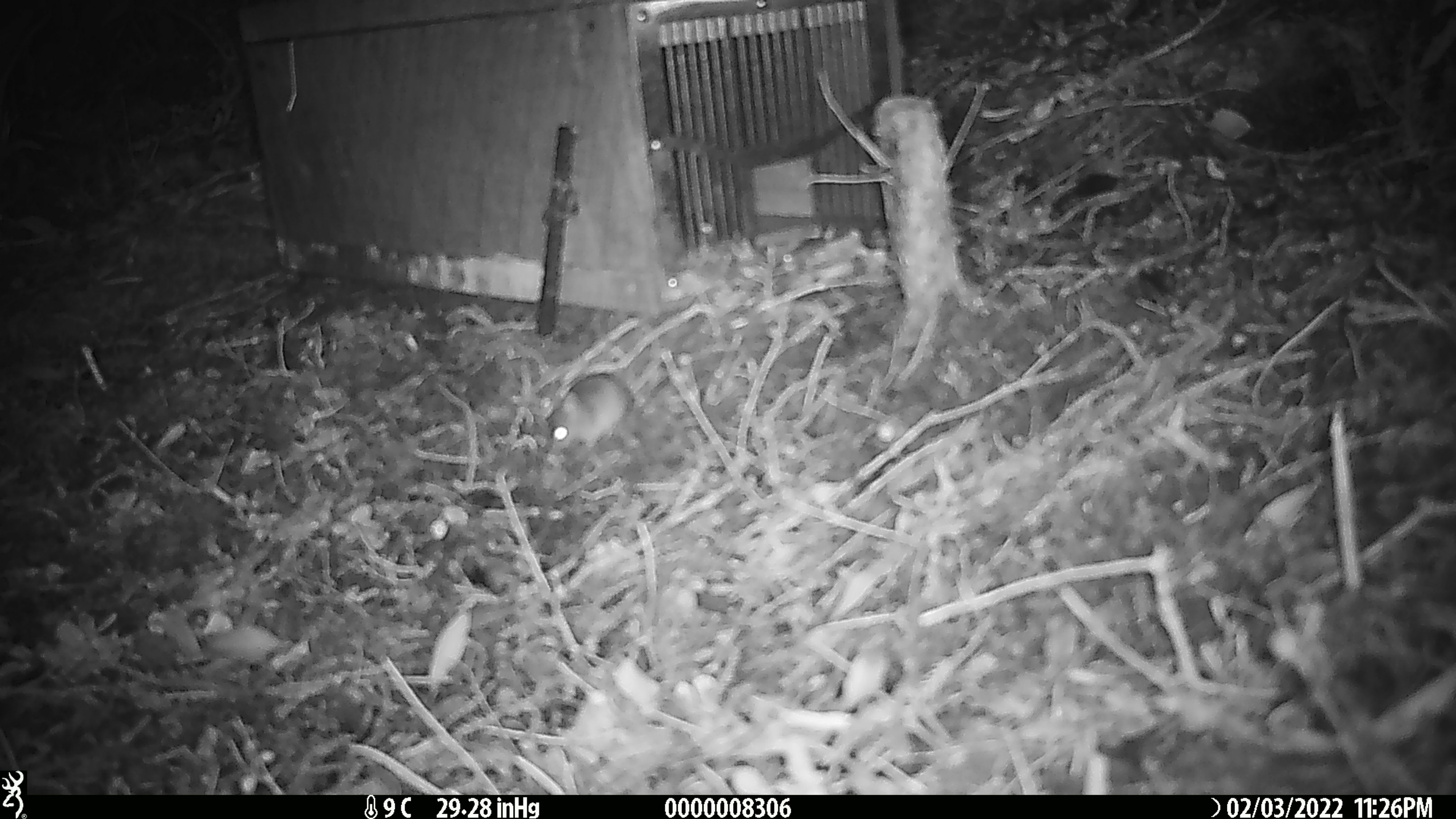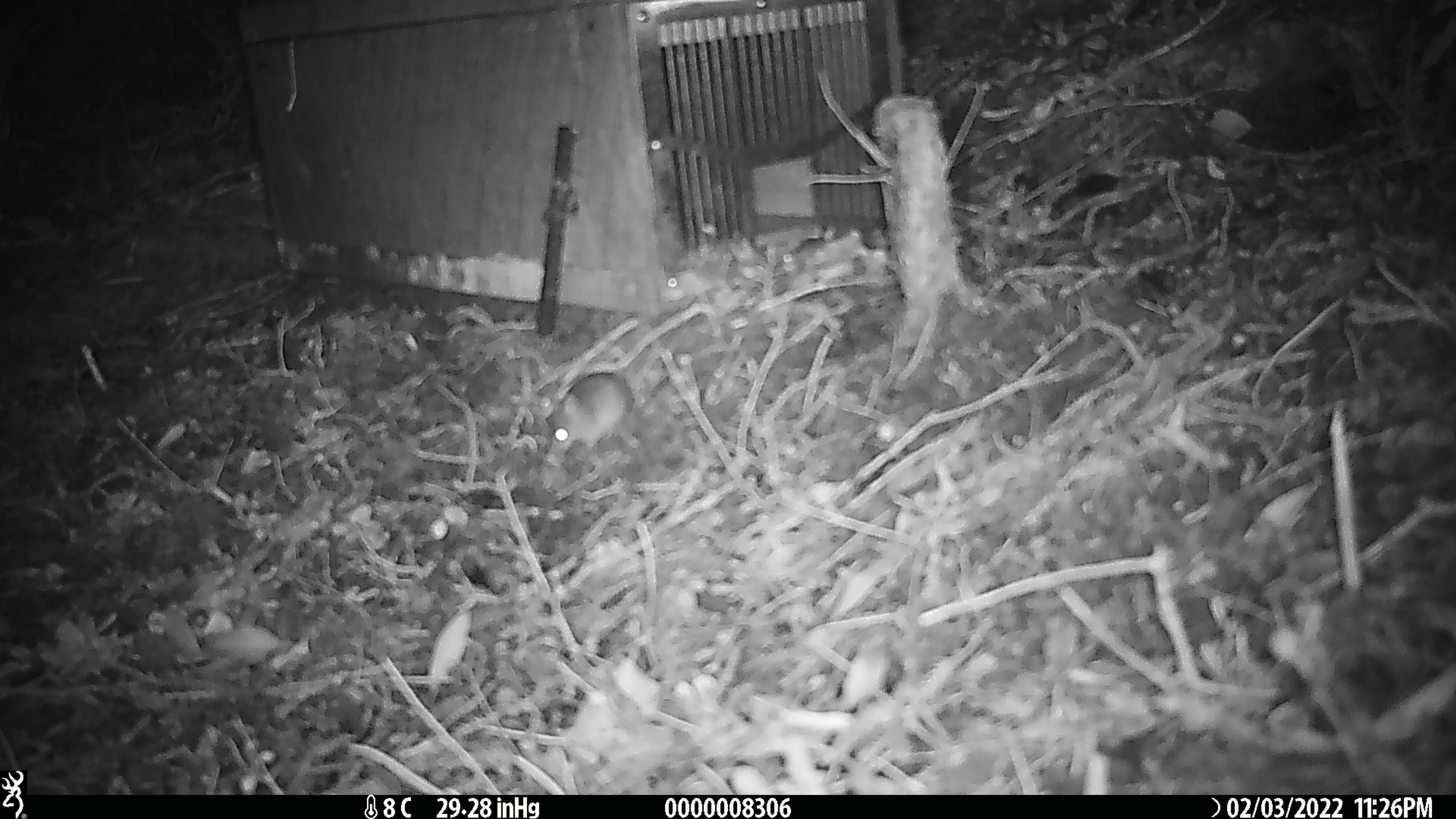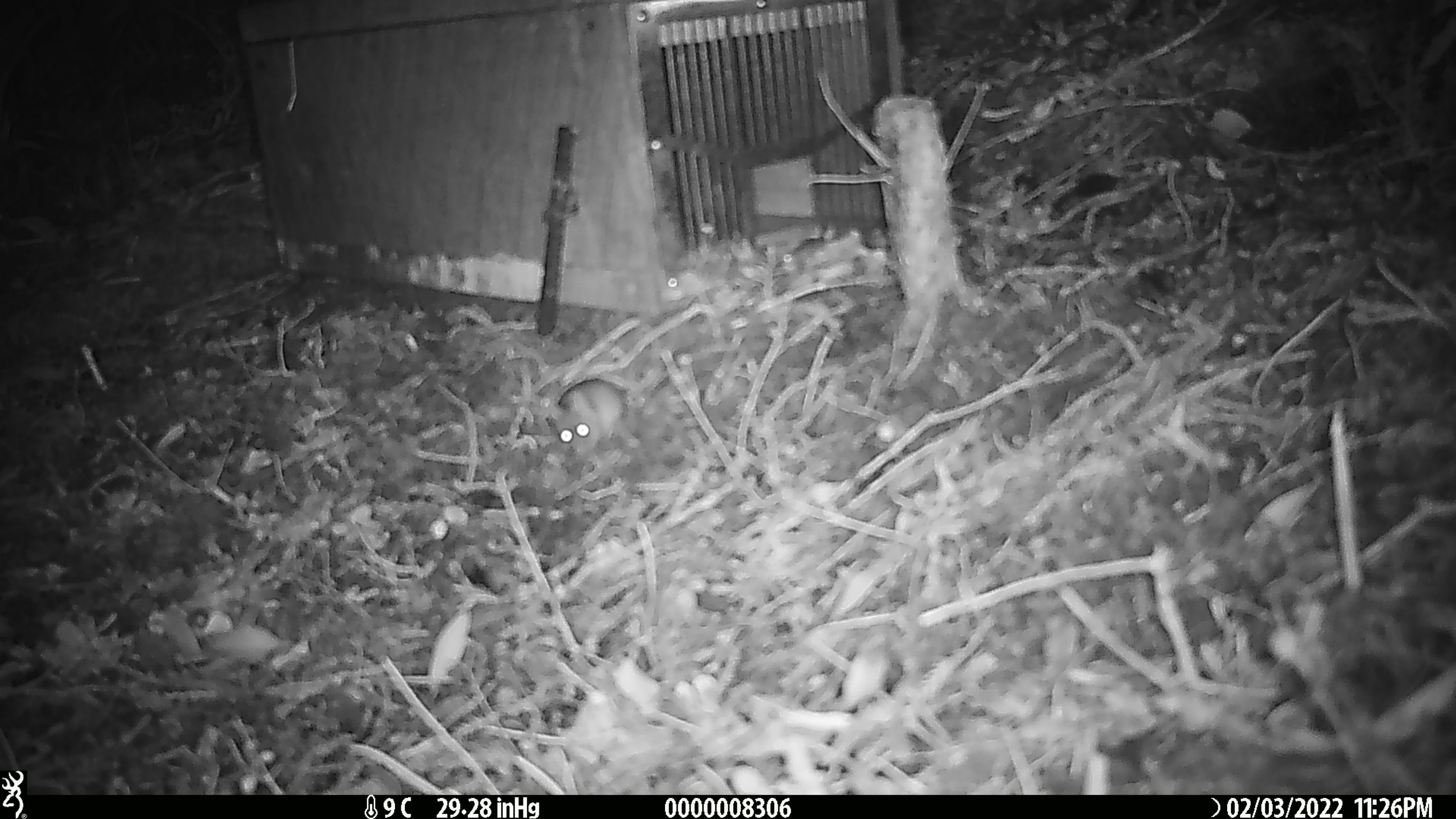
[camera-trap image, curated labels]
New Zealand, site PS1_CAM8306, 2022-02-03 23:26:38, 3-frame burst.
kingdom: Animalia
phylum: Chordata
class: Mammalia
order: Rodentia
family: Muridae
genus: Mus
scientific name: Mus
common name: mouse